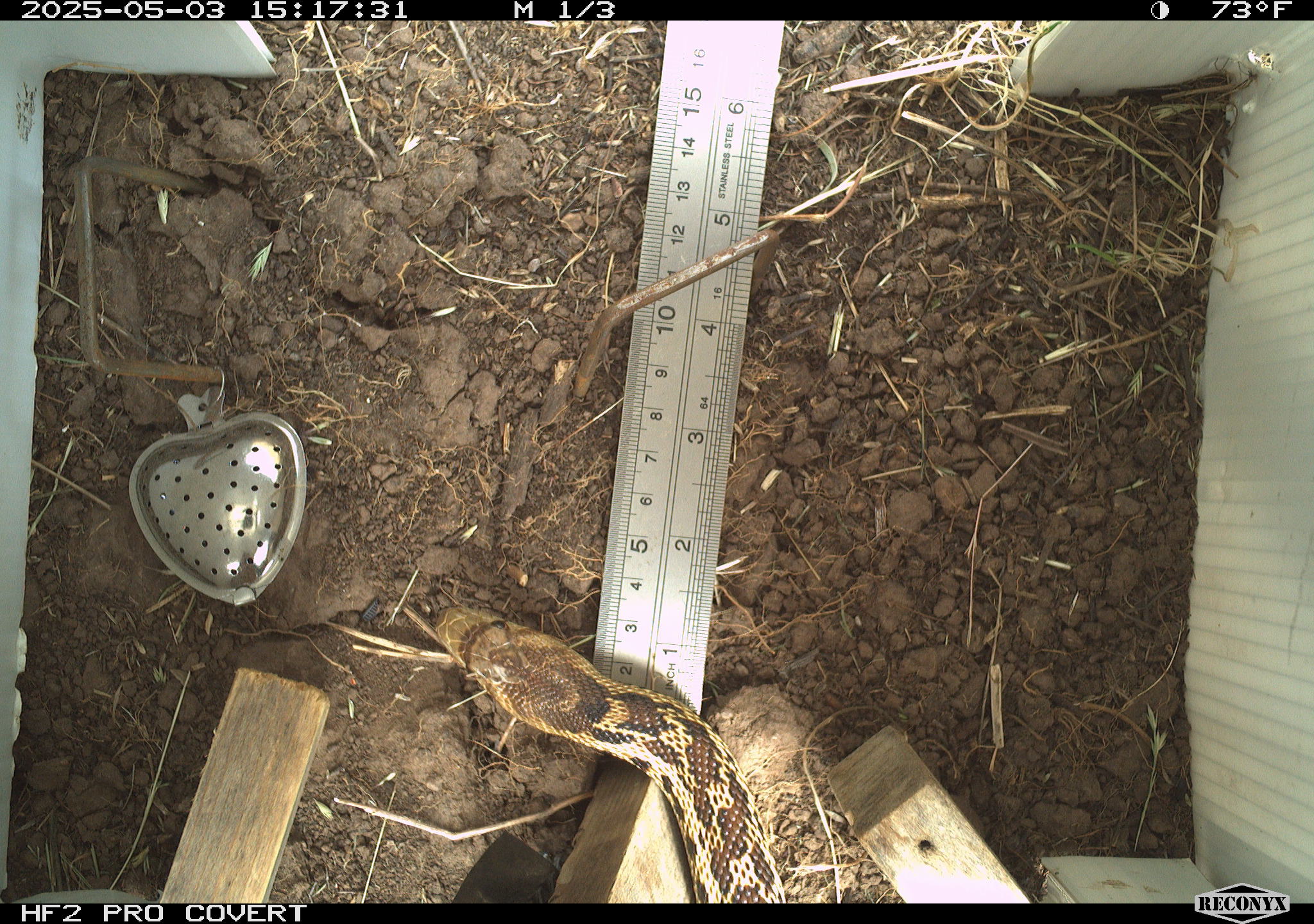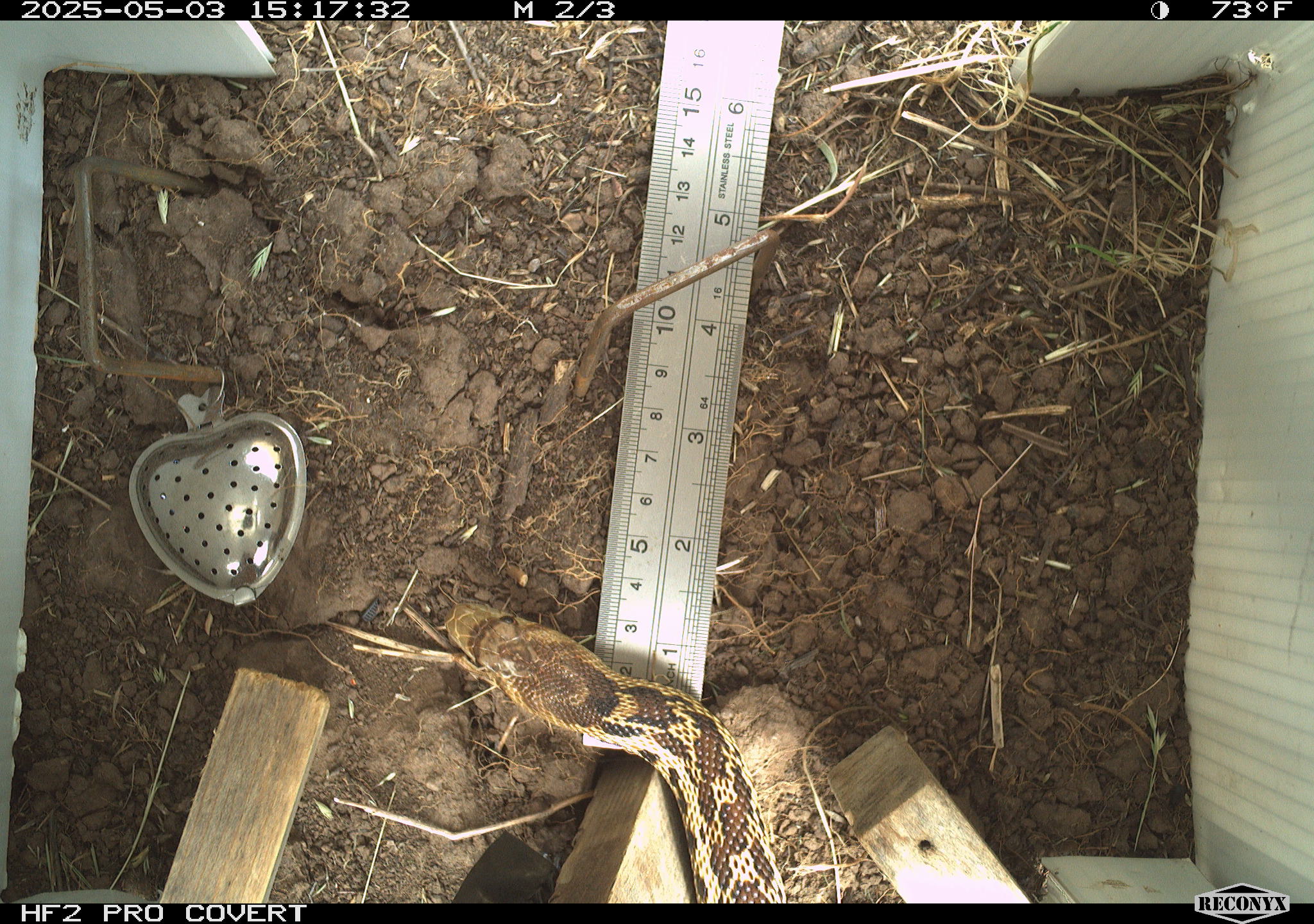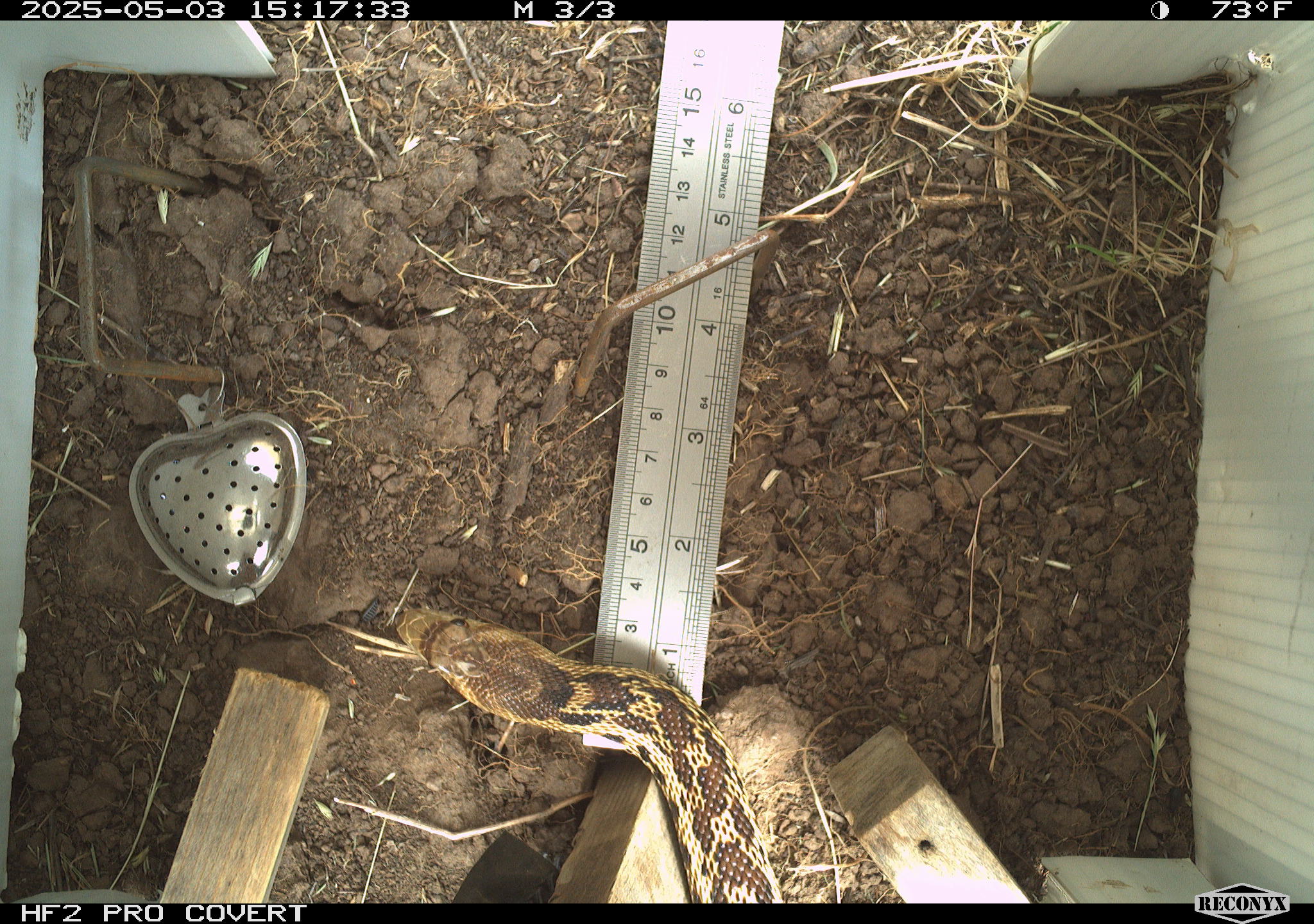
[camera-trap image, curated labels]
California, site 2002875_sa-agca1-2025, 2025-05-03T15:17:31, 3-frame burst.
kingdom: Animalia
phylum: Chordata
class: Reptilia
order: Squamata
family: Colubridae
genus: Pituophis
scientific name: Pituophis catenifer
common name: gophersnake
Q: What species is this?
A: Gophersnake (Pituophis catenifer).